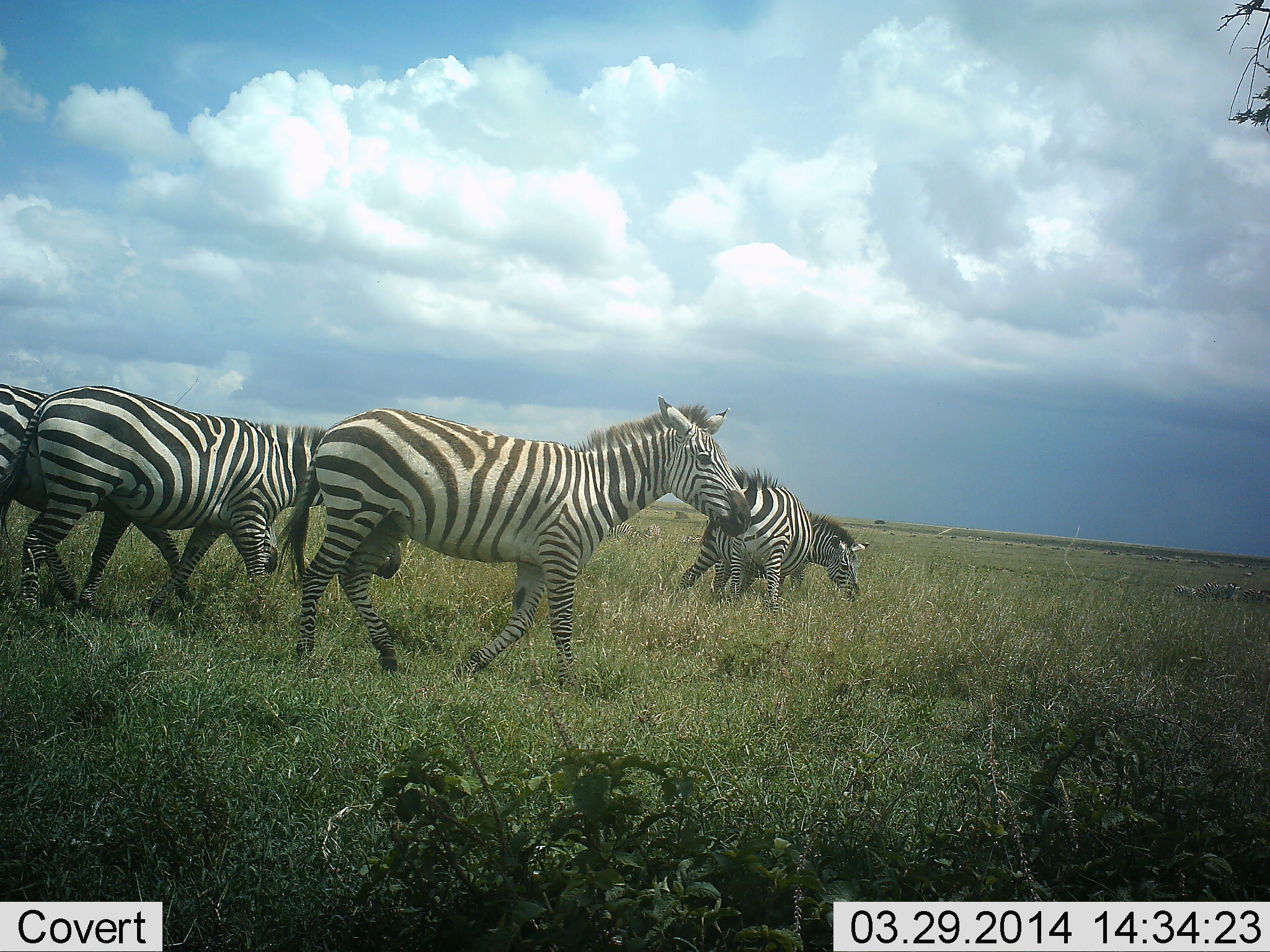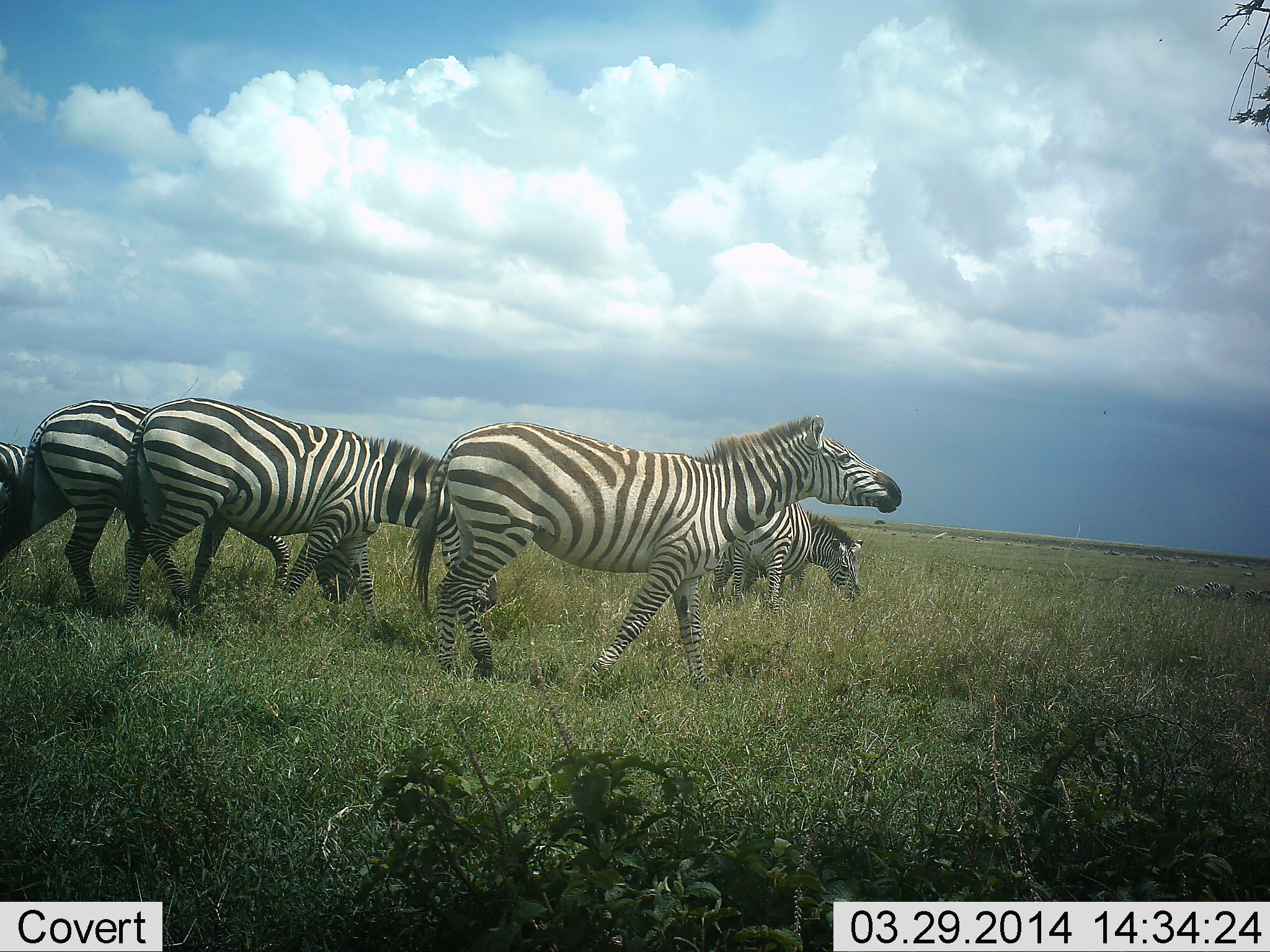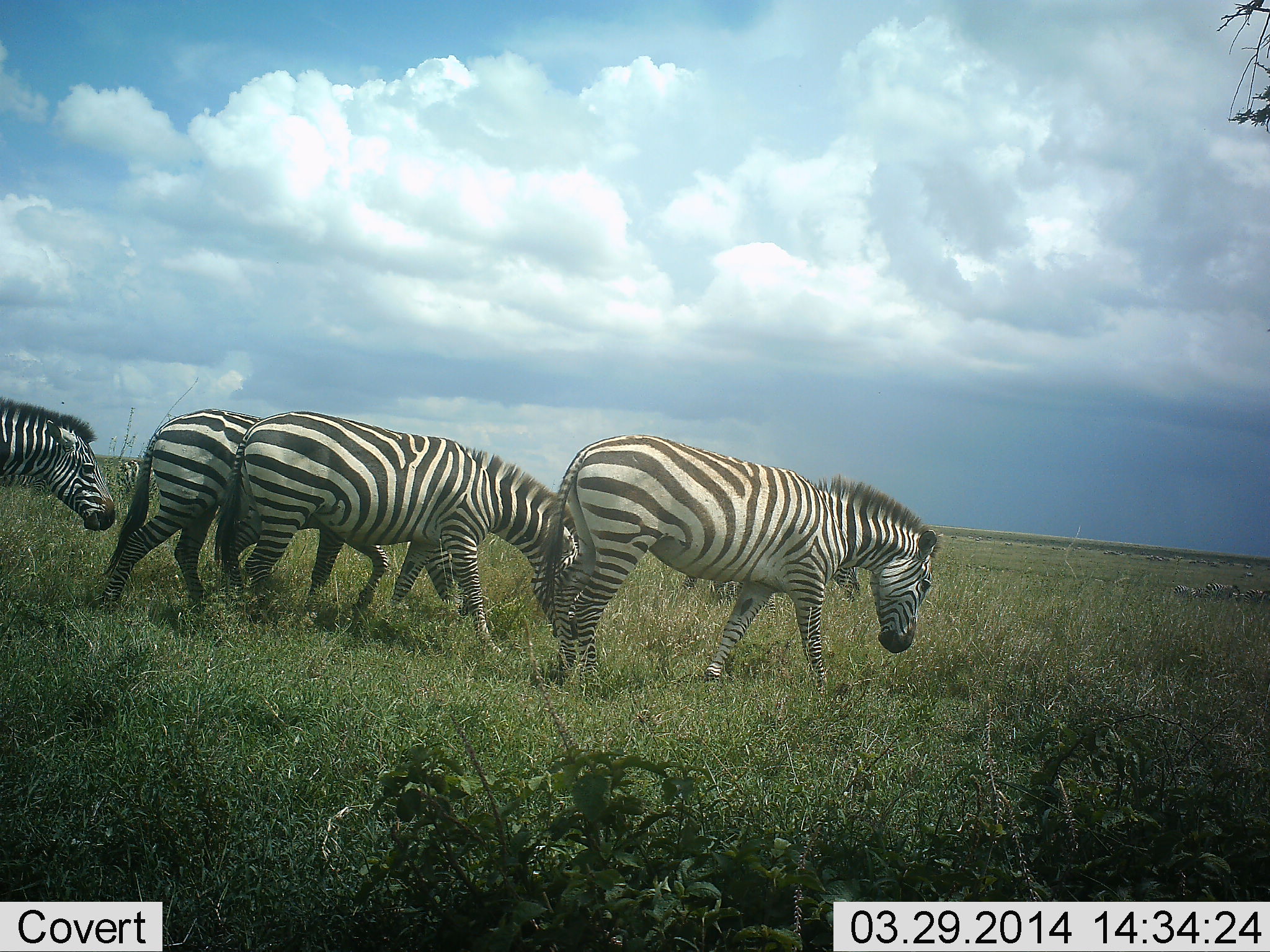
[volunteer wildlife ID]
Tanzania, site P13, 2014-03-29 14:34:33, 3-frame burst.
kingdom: Animalia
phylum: Chordata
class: Mammalia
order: Perissodactyla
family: Equidae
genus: Equus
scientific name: Equus quagga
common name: plains zebra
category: zebra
Zebra (plains zebra) (Equus quagga), count 6. Behavior (volunteer vote fractions): standing 22%, resting 0%, moving 89%, interacting 11%. Young present (vote fraction): 11%. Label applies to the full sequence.